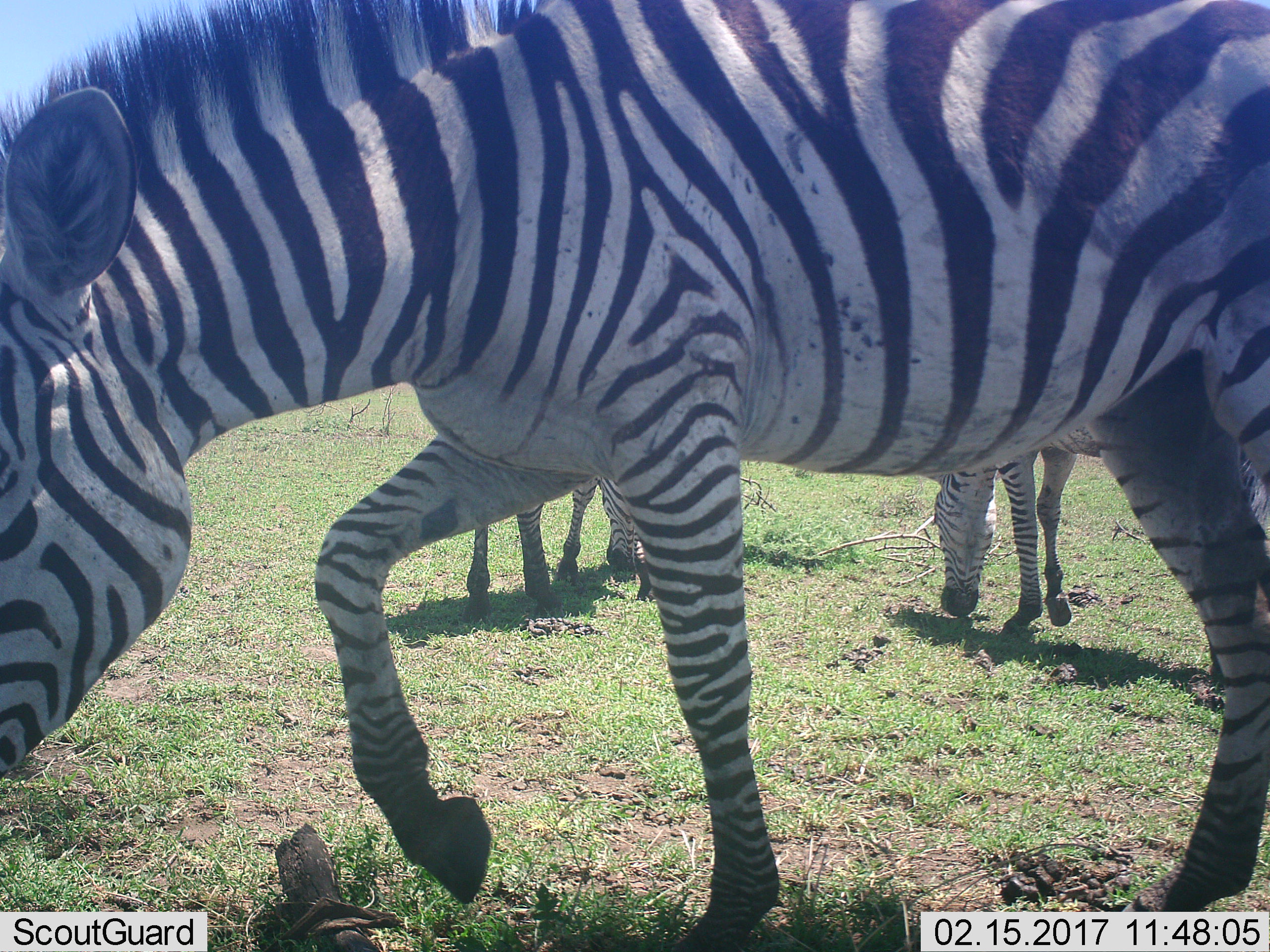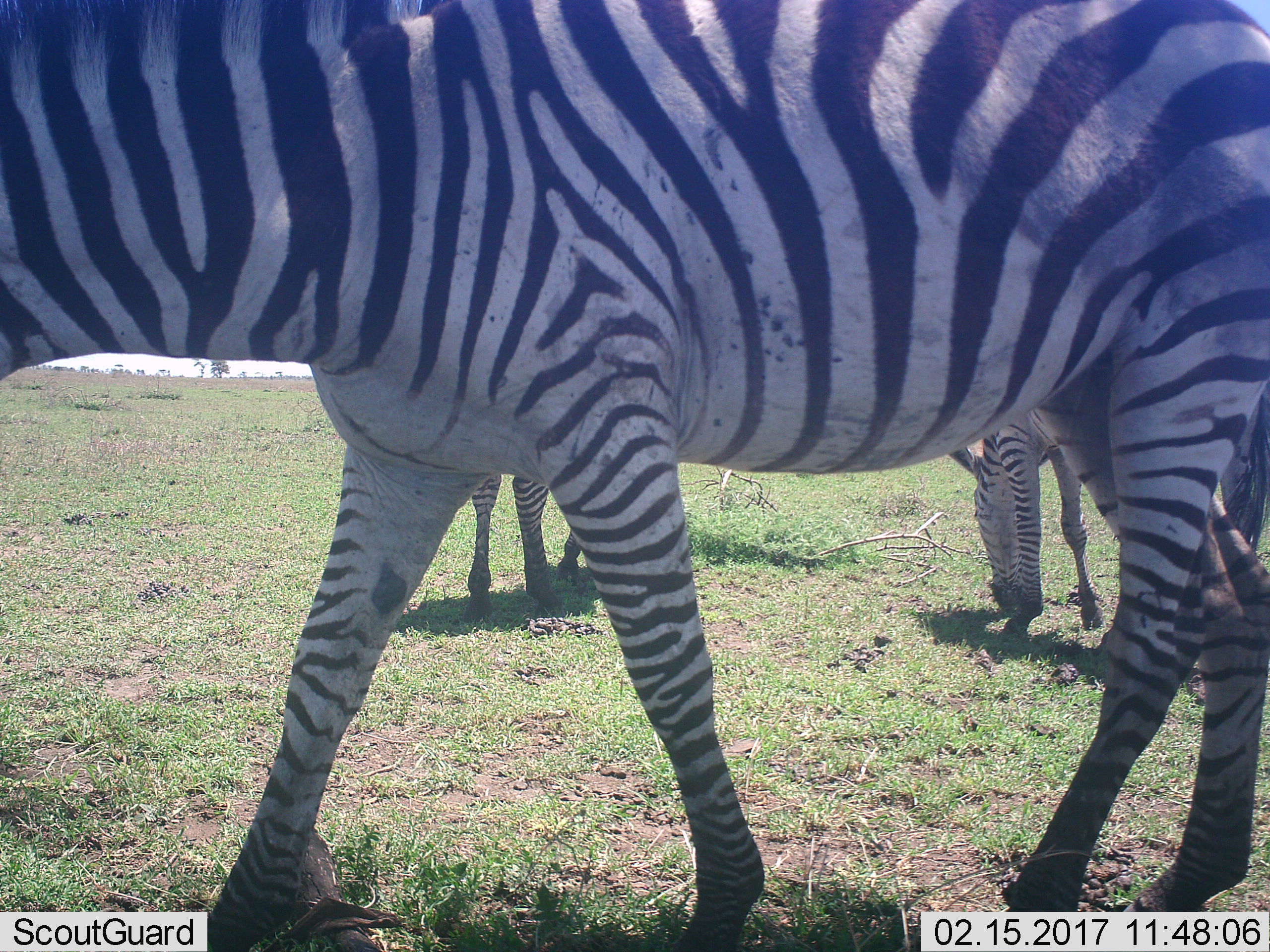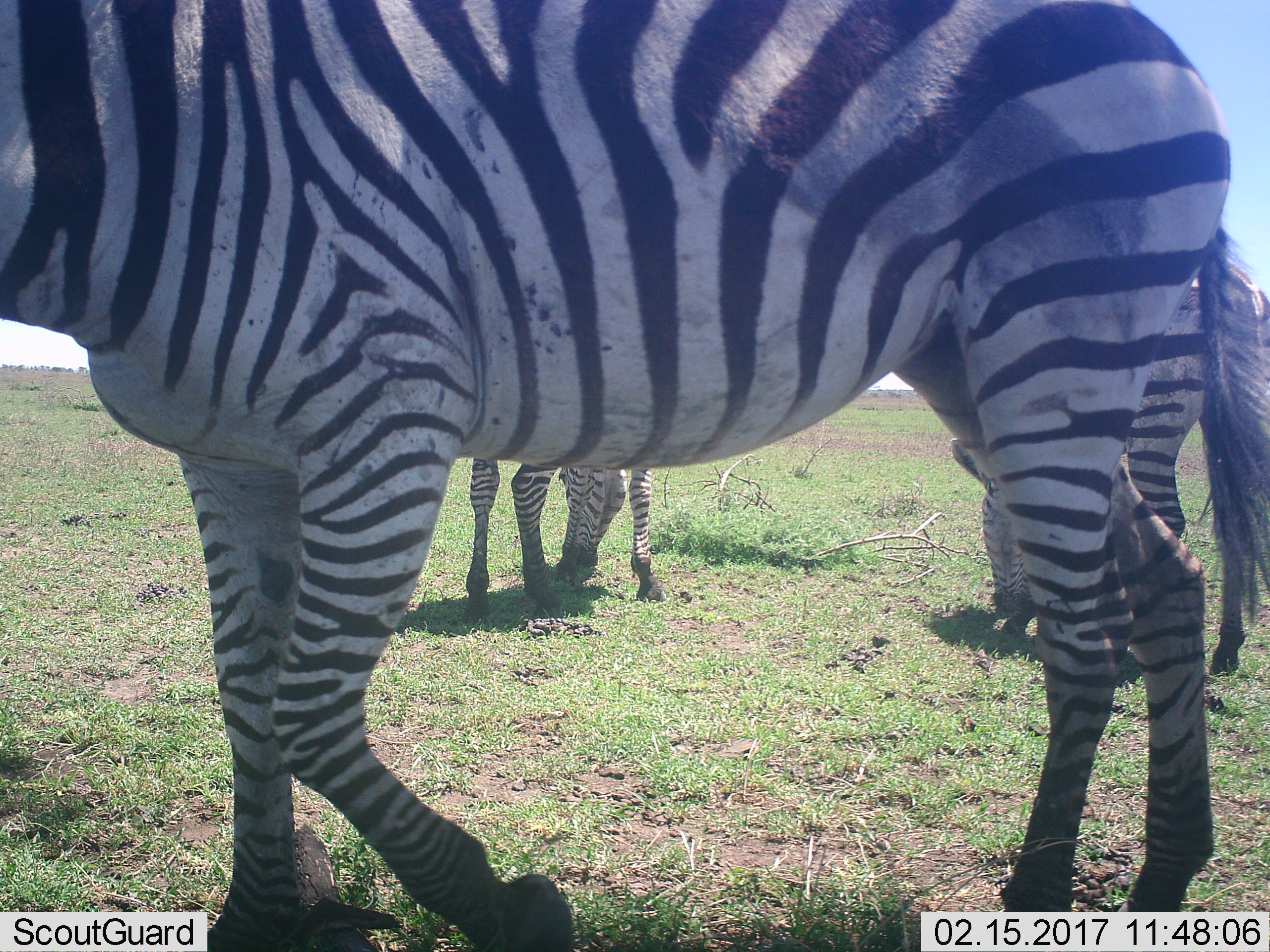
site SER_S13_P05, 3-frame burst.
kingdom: Animalia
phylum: Chordata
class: Mammalia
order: Perissodactyla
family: Equidae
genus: Equus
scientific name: Equus quagga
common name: plains zebra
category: zebraplains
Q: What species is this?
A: Zebraplains (plains zebra) (Equus quagga).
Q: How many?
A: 3.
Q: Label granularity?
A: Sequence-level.